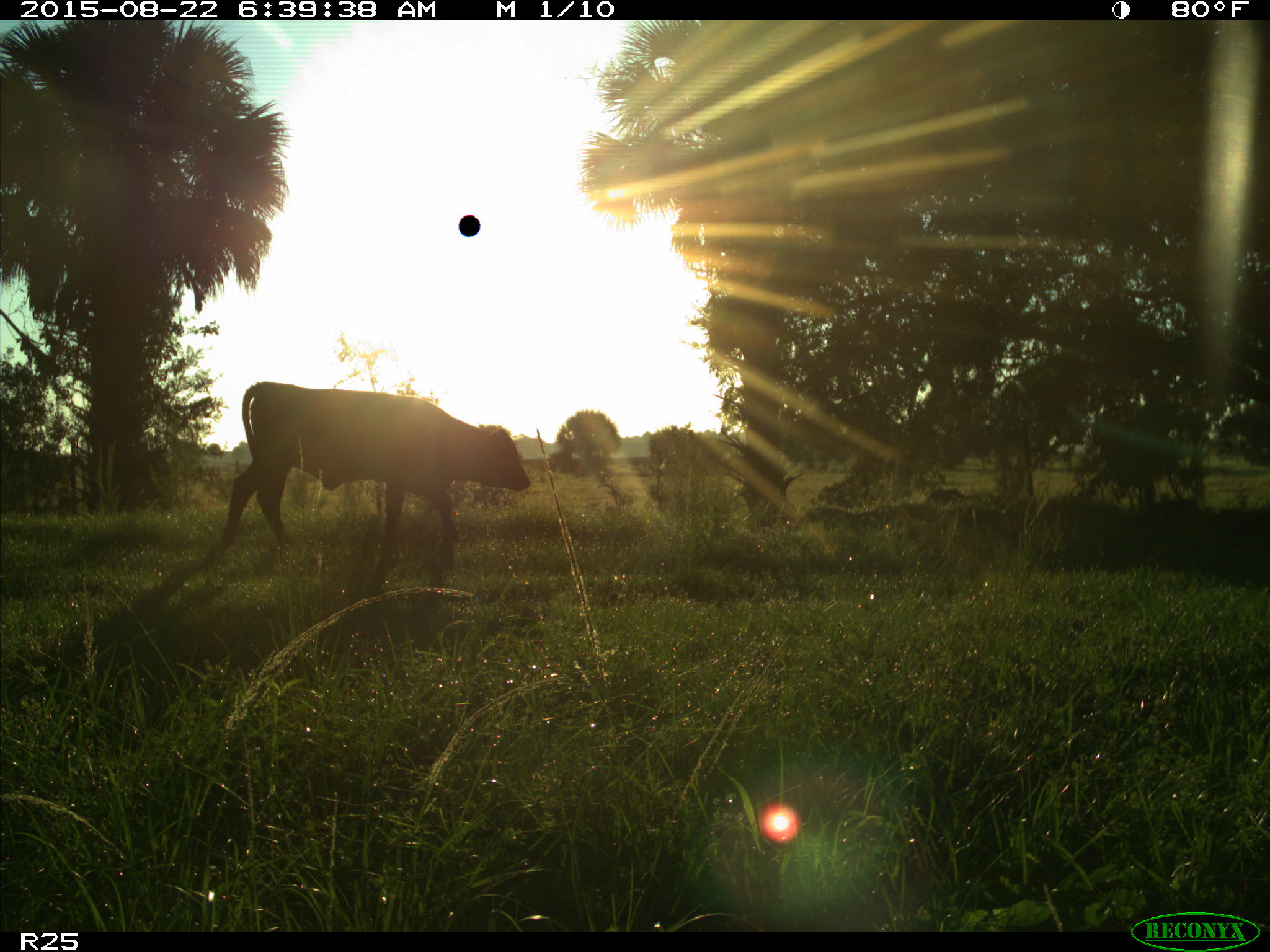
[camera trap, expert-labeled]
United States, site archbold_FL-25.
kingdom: Animalia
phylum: Chordata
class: Mammalia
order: Artiodactyla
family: Bovidae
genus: Bos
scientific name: Bos taurus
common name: domestic cow